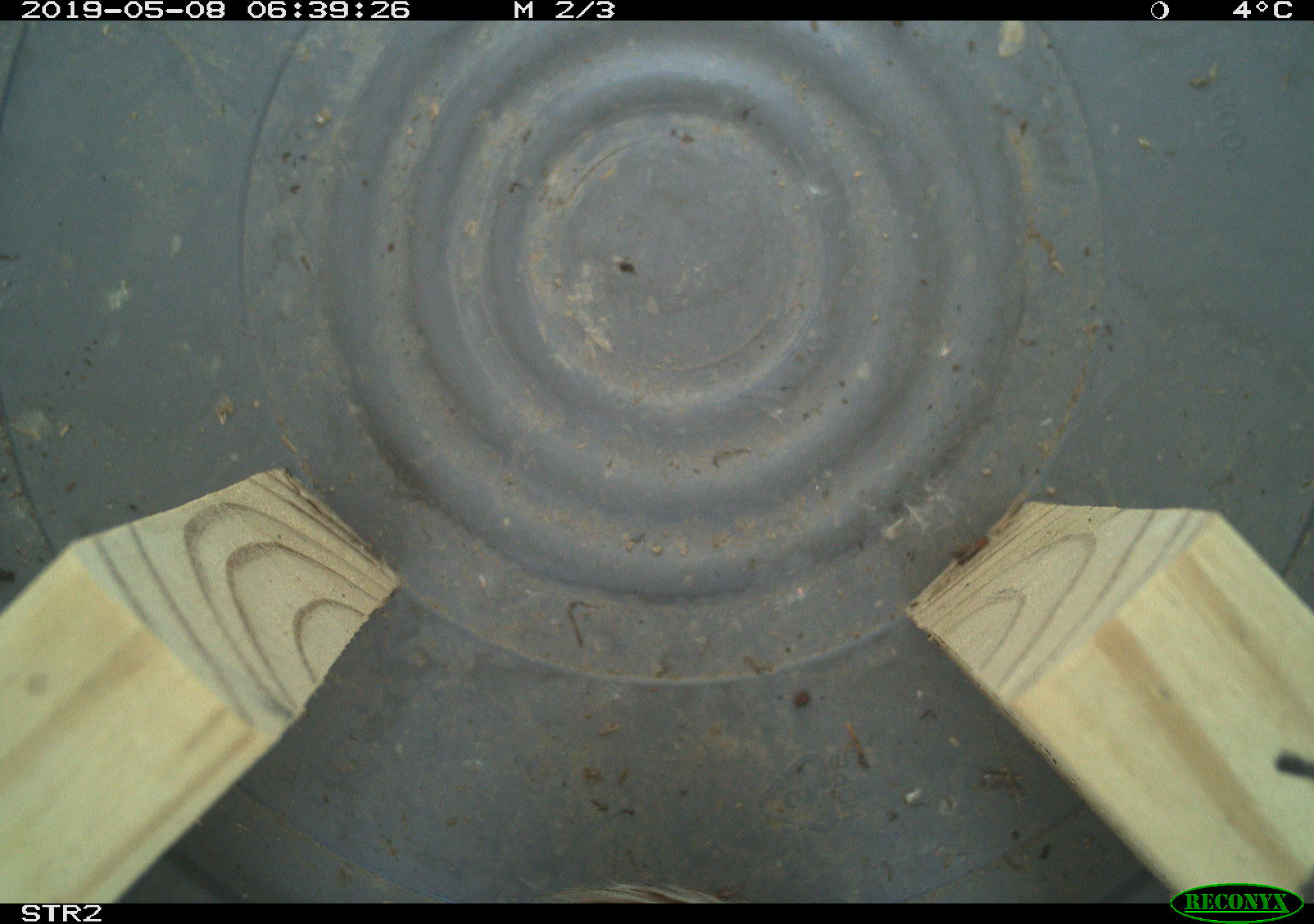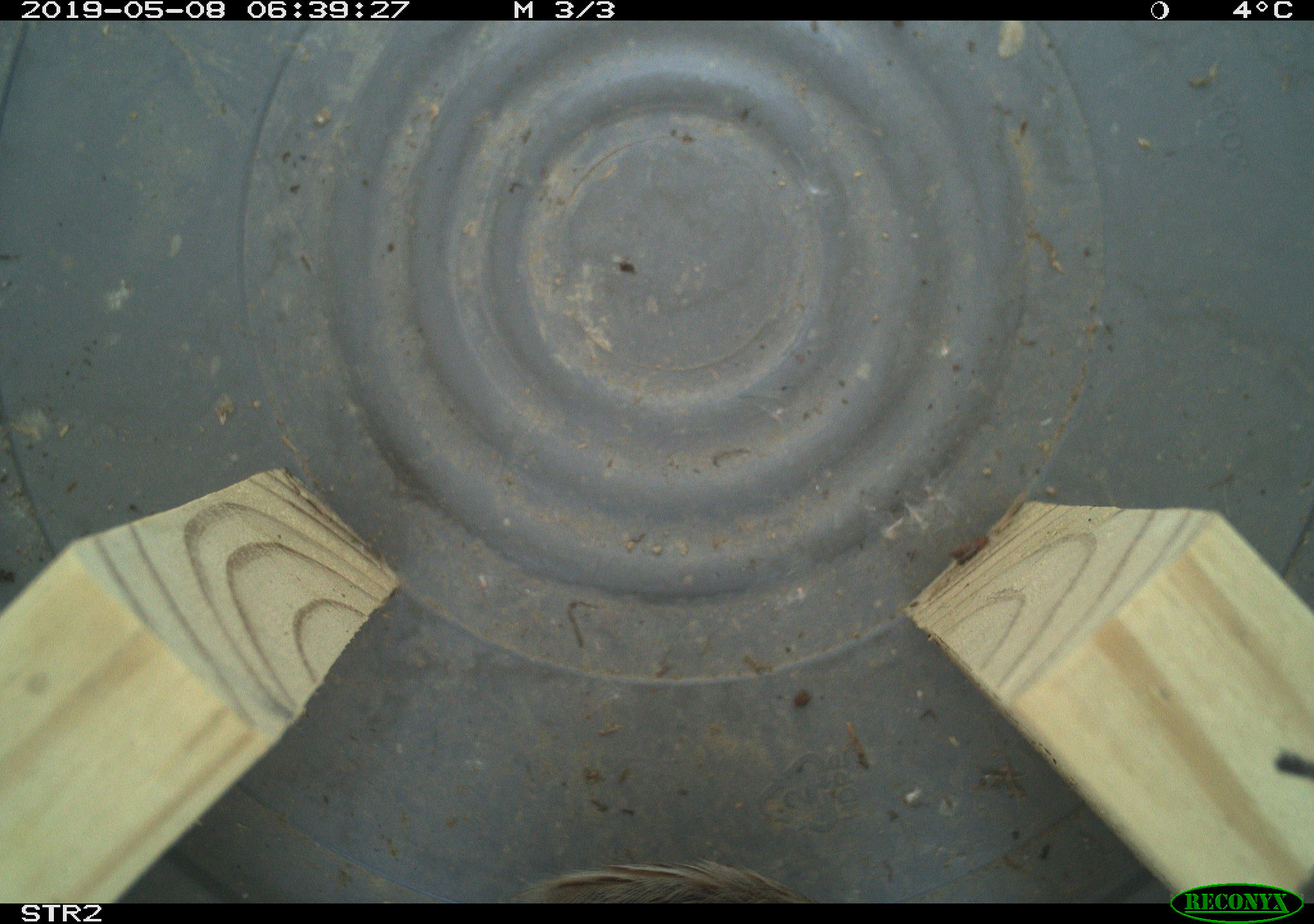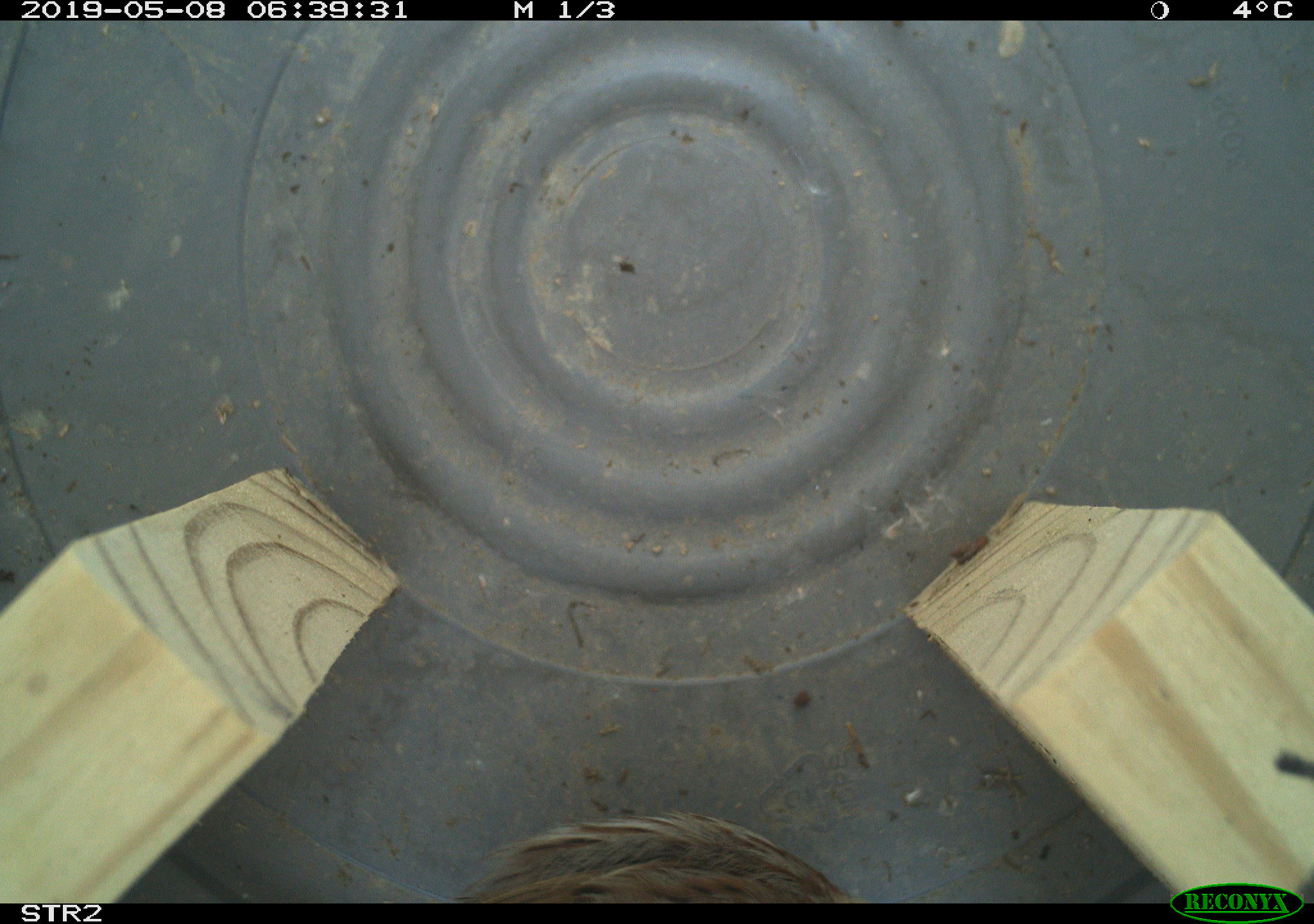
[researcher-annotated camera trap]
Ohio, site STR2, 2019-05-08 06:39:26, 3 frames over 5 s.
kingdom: Animalia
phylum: Chordata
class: Aves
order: Passeriformes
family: Passerellidae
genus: Melospiza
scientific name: Melospiza melodia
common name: song sparrow